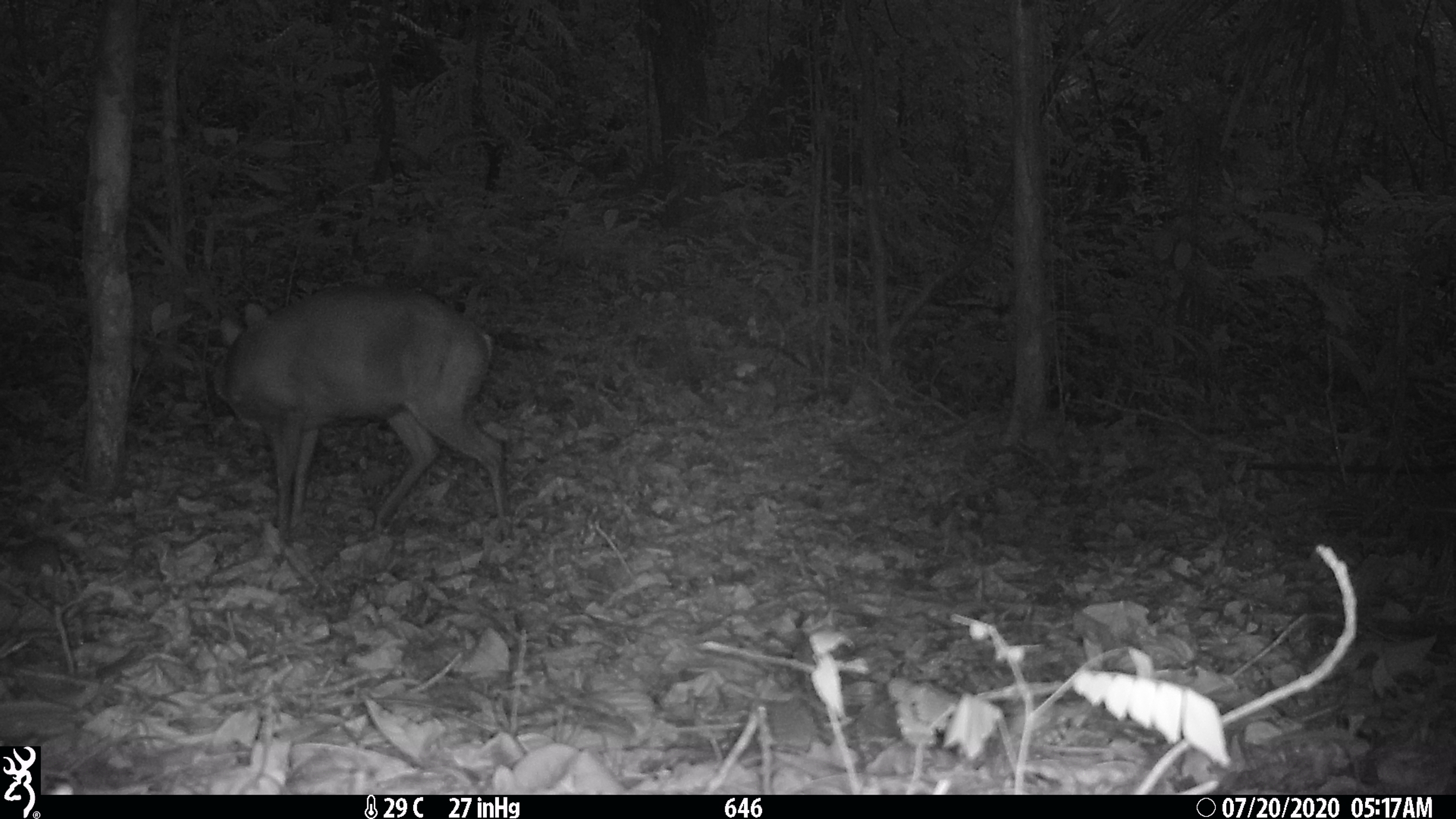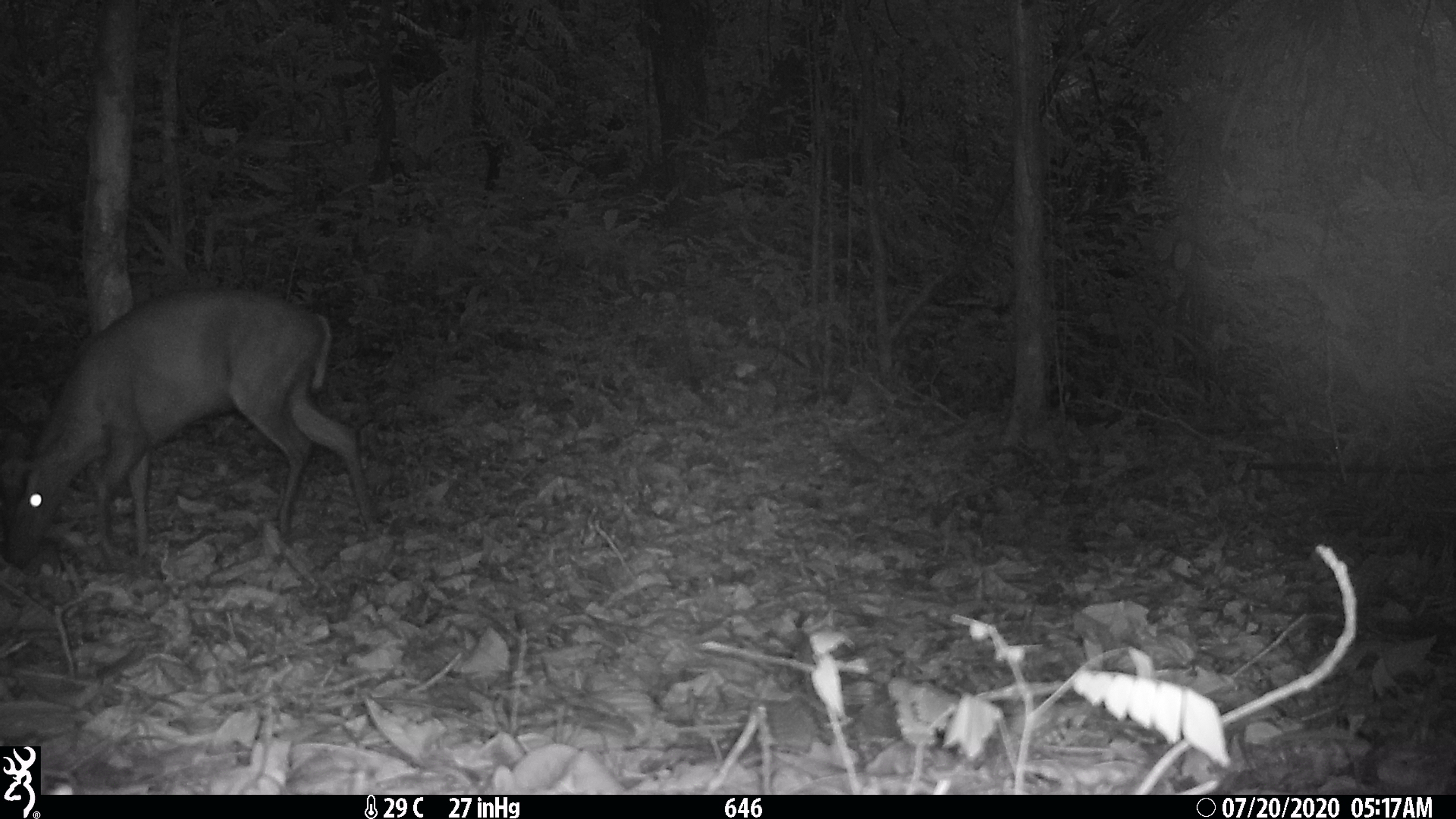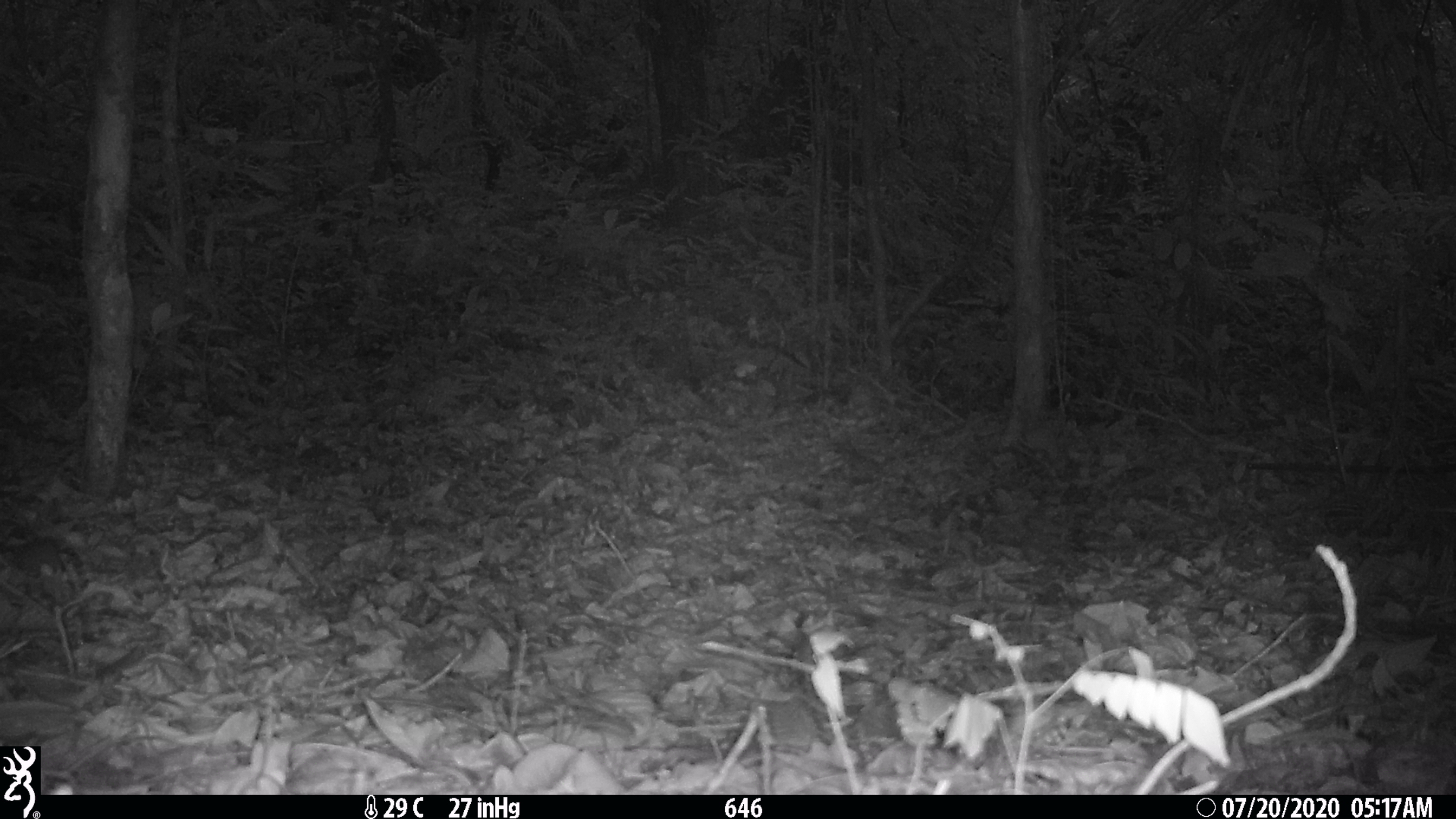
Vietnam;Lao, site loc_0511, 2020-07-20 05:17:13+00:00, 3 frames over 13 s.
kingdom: Animalia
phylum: Chordata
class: Mammalia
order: Artiodactyla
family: Cervidae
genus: Muntiacus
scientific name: Muntiacus rooseveltorum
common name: roosevelt's muntjac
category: roosevelts muntjac group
Roosevelts muntjac group (roosevelt's muntjac) (Muntiacus rooseveltorum). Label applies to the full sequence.